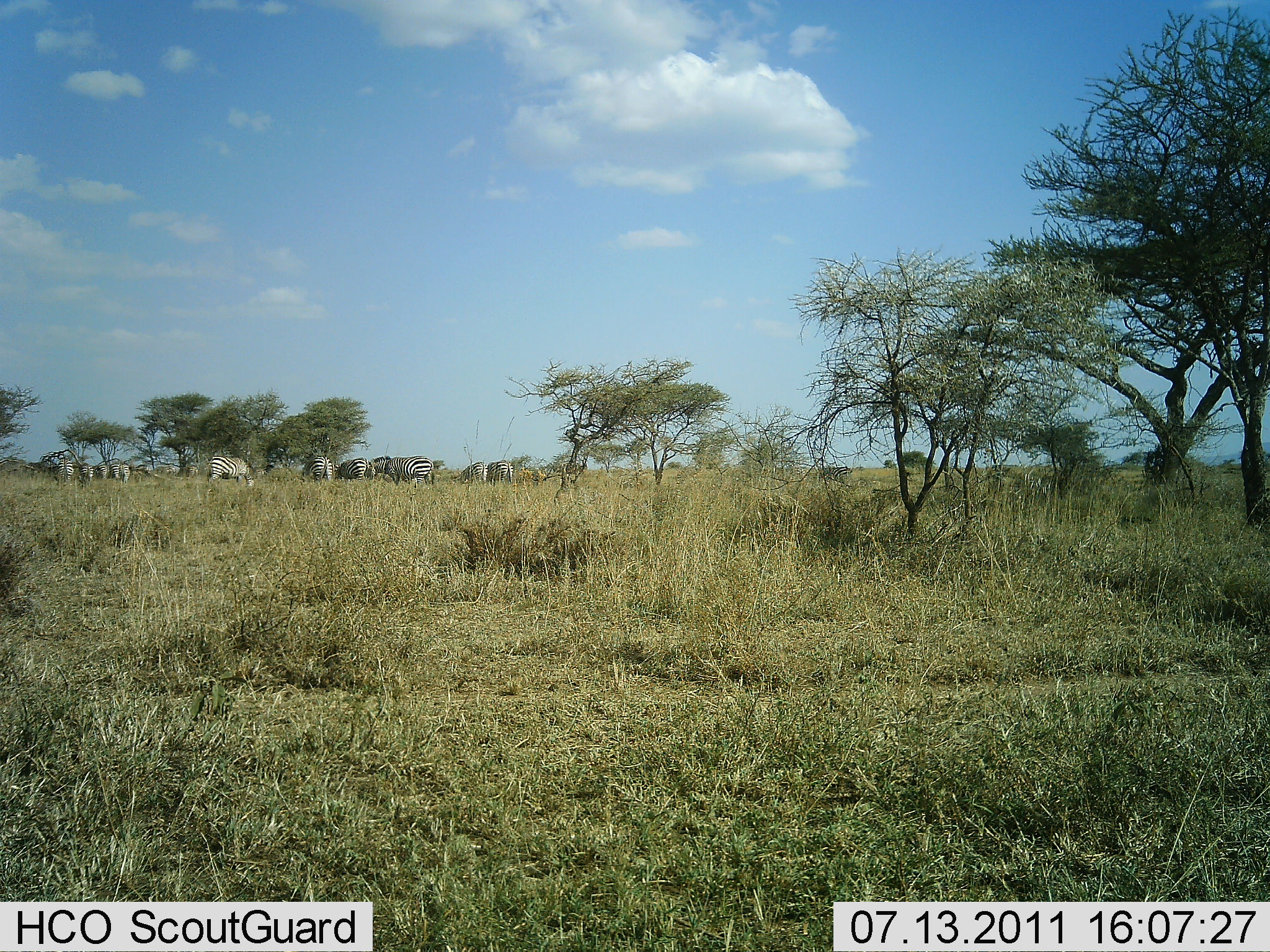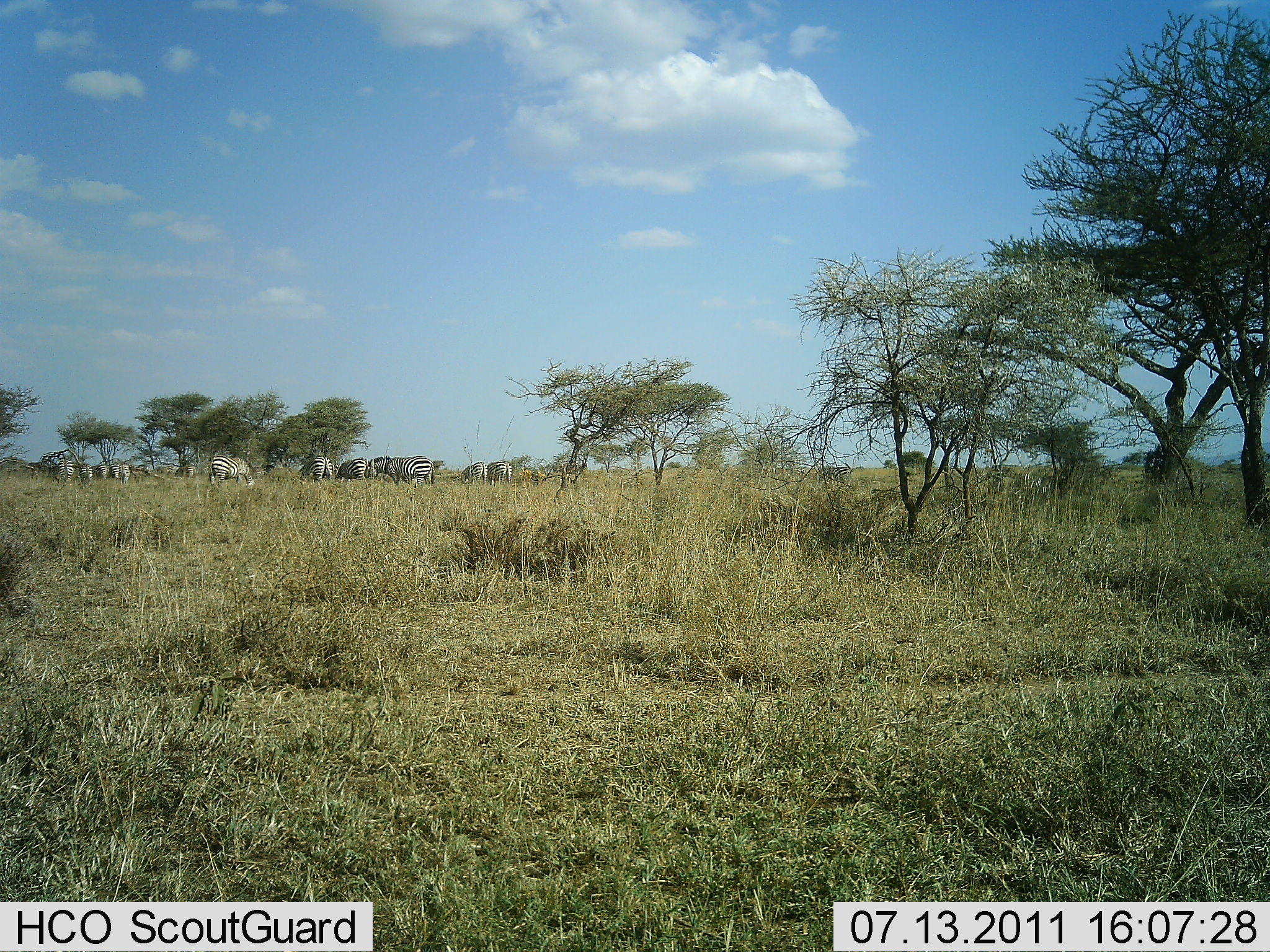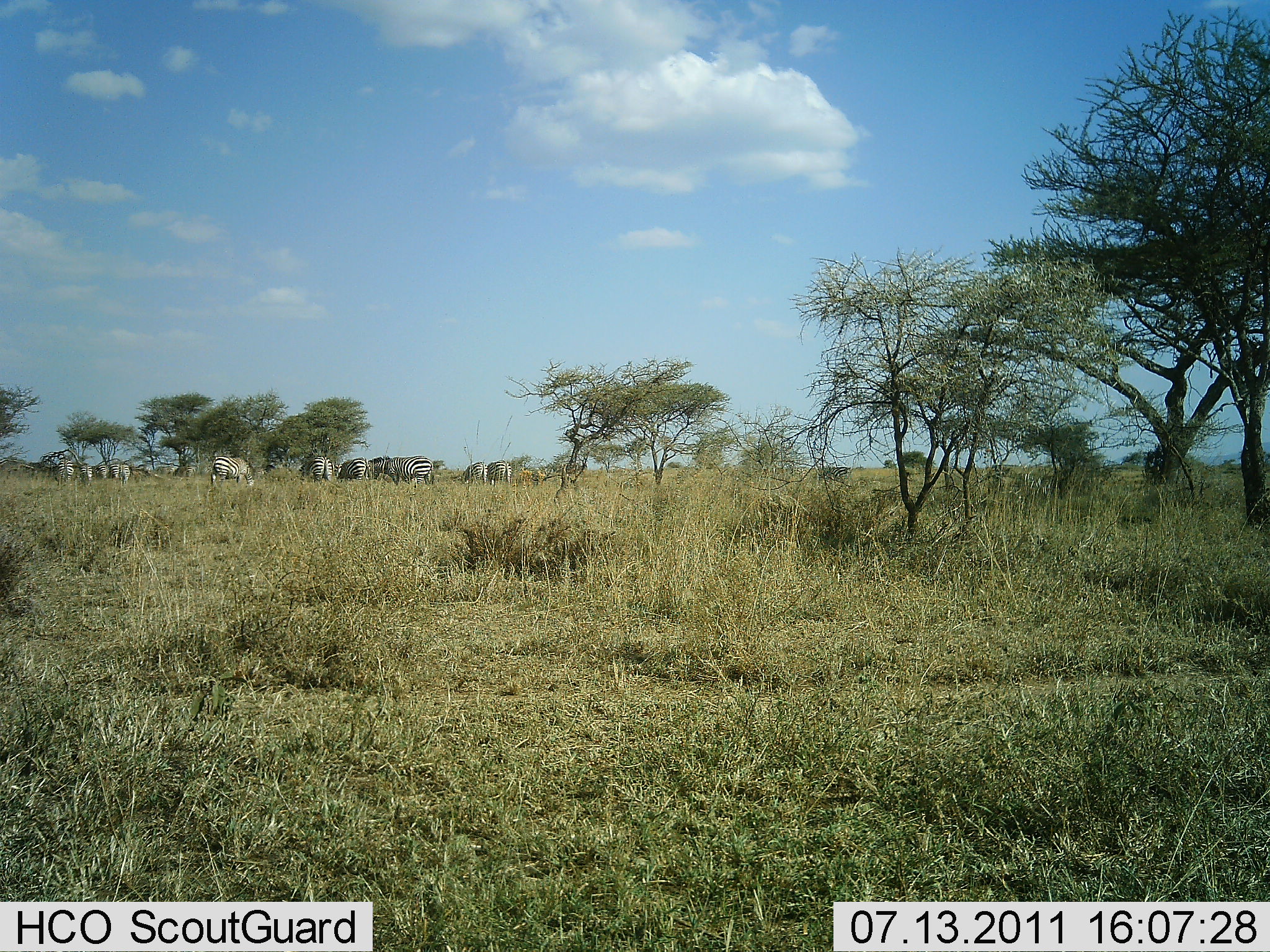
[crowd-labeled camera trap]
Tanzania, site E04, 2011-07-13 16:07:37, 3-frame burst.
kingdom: Animalia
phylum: Chordata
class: Mammalia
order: Perissodactyla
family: Equidae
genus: Equus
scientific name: Equus quagga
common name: plains zebra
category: zebra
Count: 11-50.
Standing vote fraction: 73%.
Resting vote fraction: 0%.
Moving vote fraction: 0%.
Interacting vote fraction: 0%.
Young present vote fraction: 0%.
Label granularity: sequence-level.